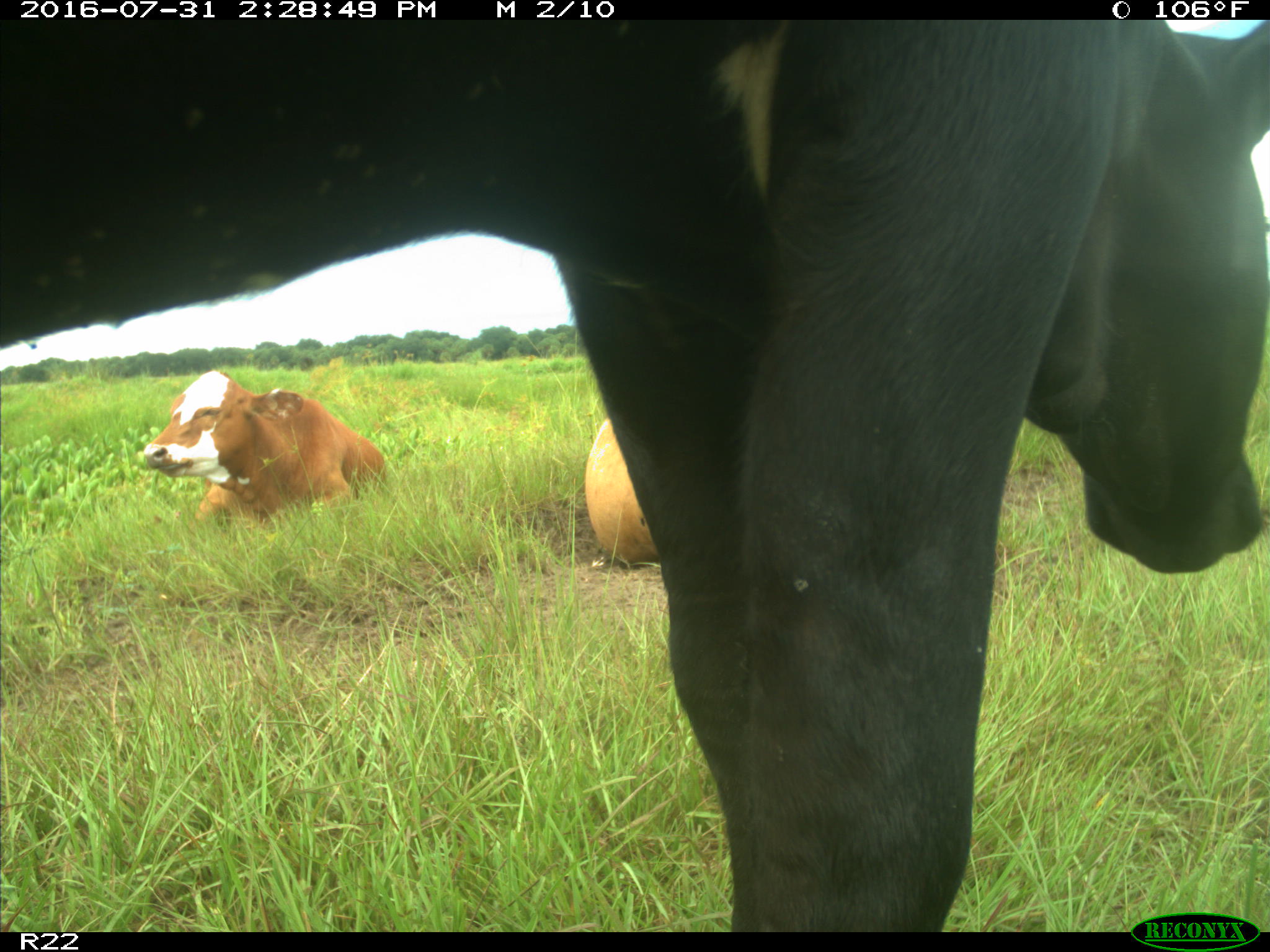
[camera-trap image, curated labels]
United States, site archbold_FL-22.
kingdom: Animalia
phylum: Chordata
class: Mammalia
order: Artiodactyla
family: Bovidae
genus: Bos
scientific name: Bos taurus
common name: domestic cow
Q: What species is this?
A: Bos taurus (domestic cow).